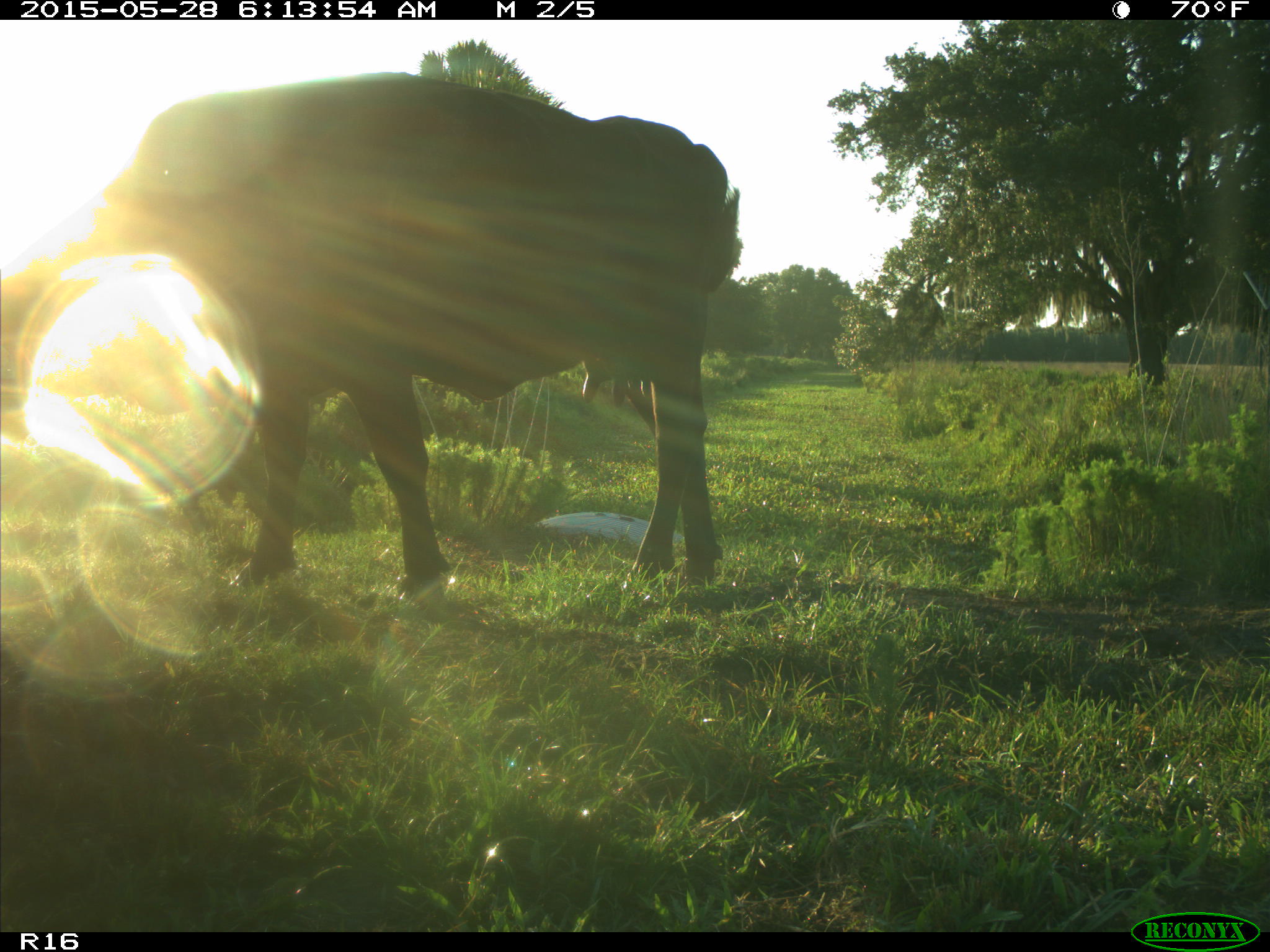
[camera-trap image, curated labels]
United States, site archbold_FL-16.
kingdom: Animalia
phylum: Chordata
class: Mammalia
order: Artiodactyla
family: Bovidae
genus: Bos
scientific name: Bos taurus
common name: domestic cow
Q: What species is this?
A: Bos taurus (domestic cow).